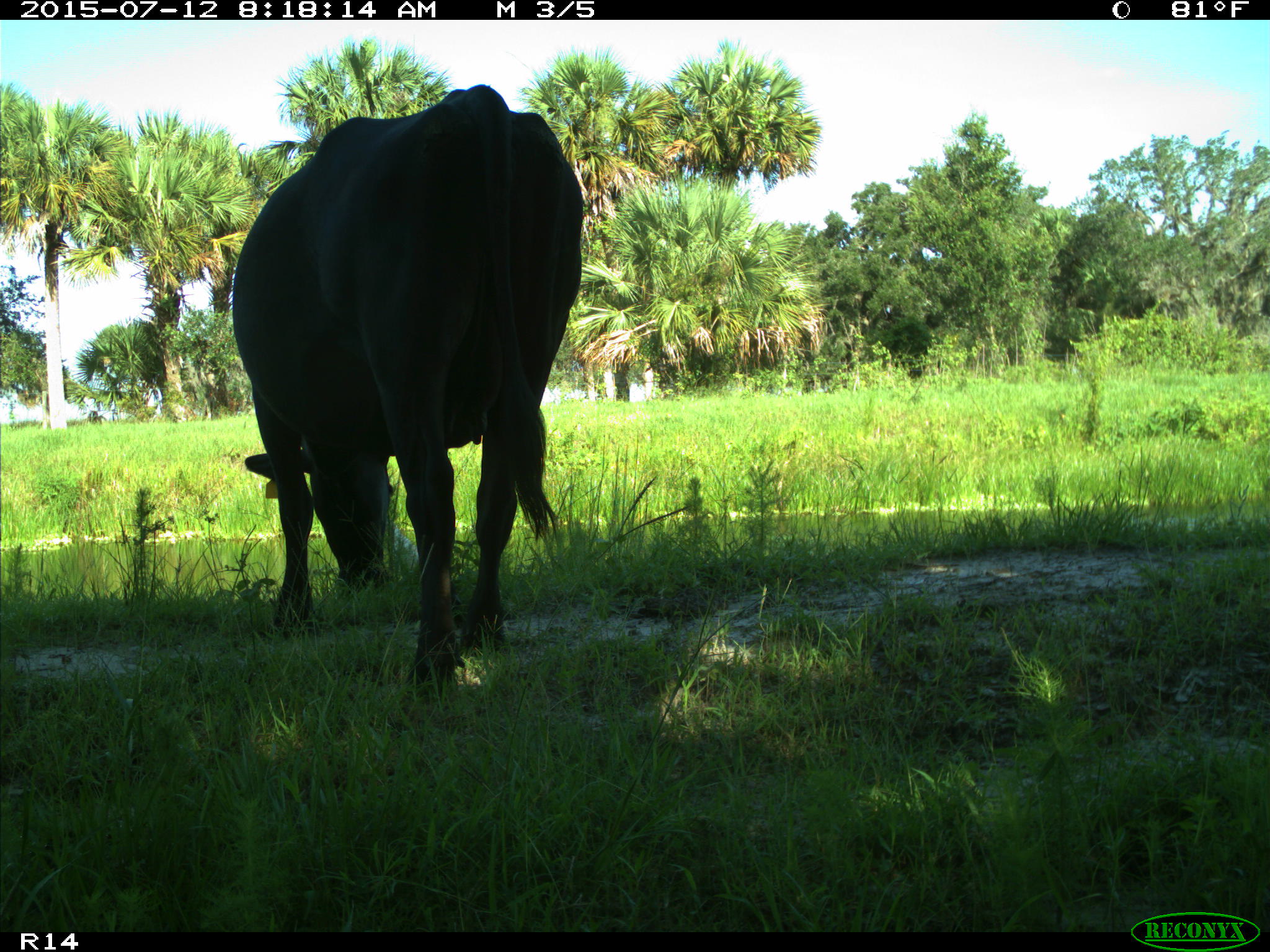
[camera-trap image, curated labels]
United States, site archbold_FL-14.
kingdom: Animalia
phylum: Chordata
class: Mammalia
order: Artiodactyla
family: Bovidae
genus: Bos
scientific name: Bos taurus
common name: domestic cow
Bos taurus (domestic cow).